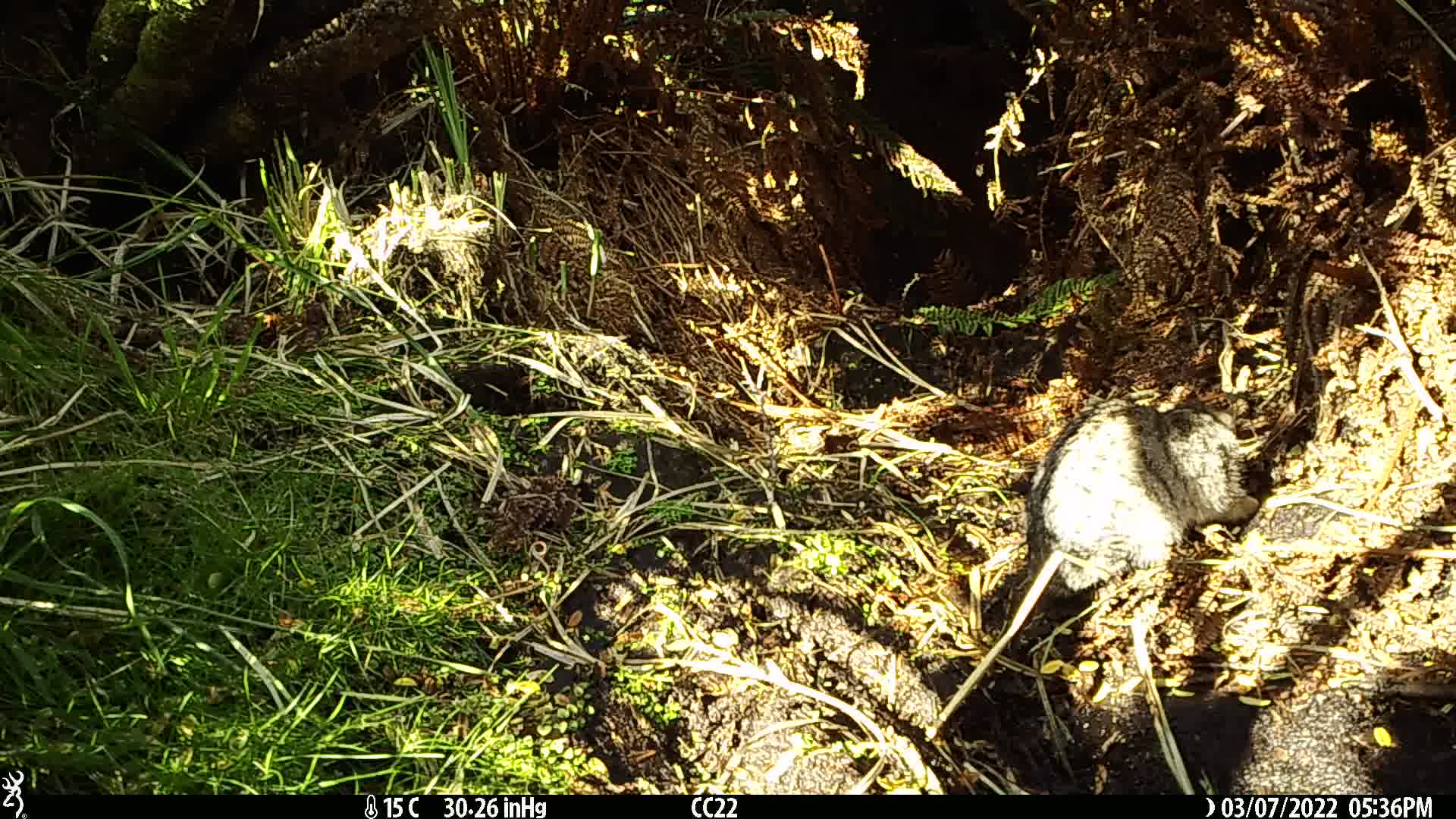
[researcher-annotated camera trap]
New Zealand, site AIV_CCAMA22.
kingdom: Animalia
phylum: Chordata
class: Mammalia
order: Carnivora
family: Felidae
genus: Felis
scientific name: Felis catus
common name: domestic cat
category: cat